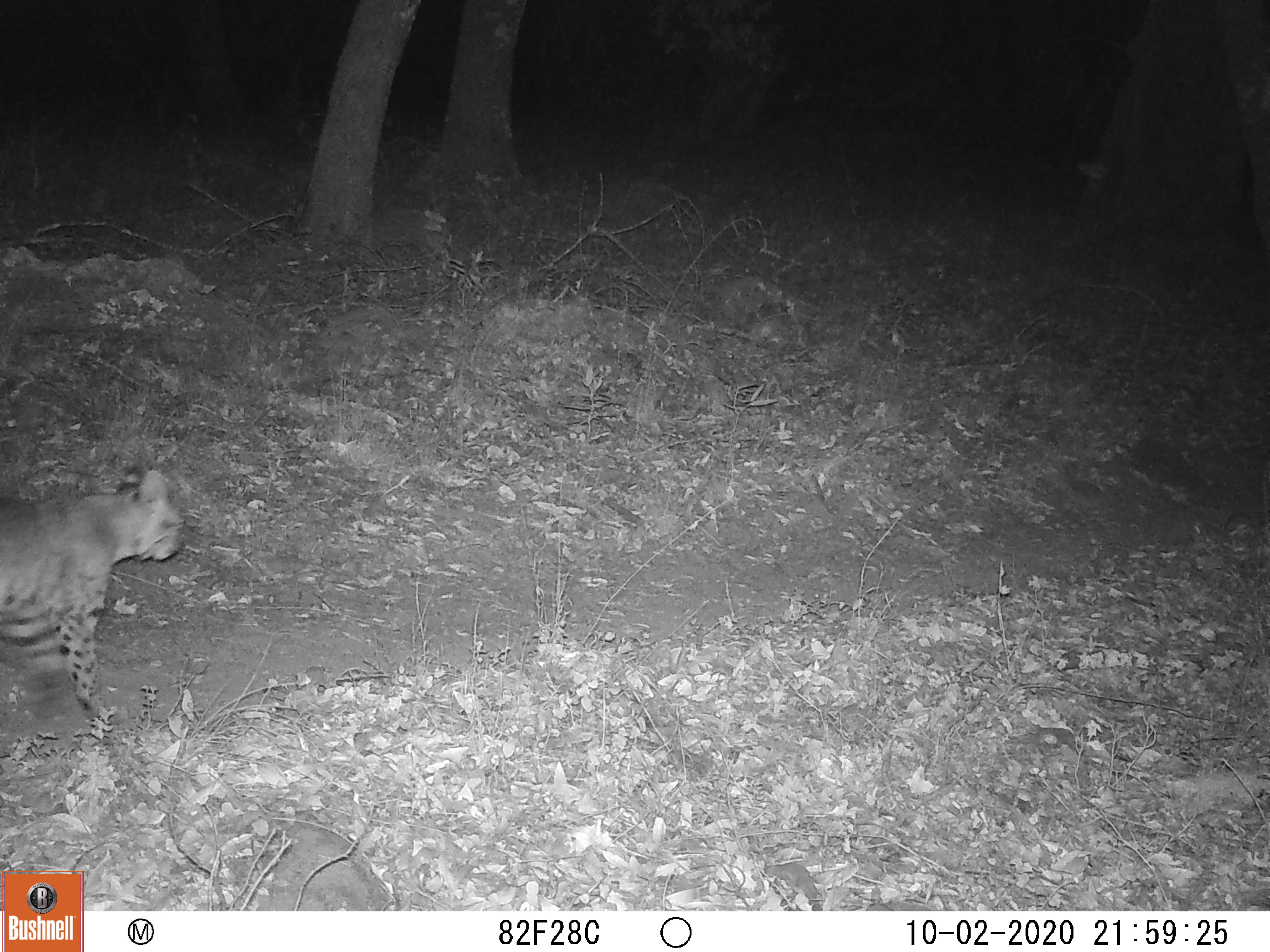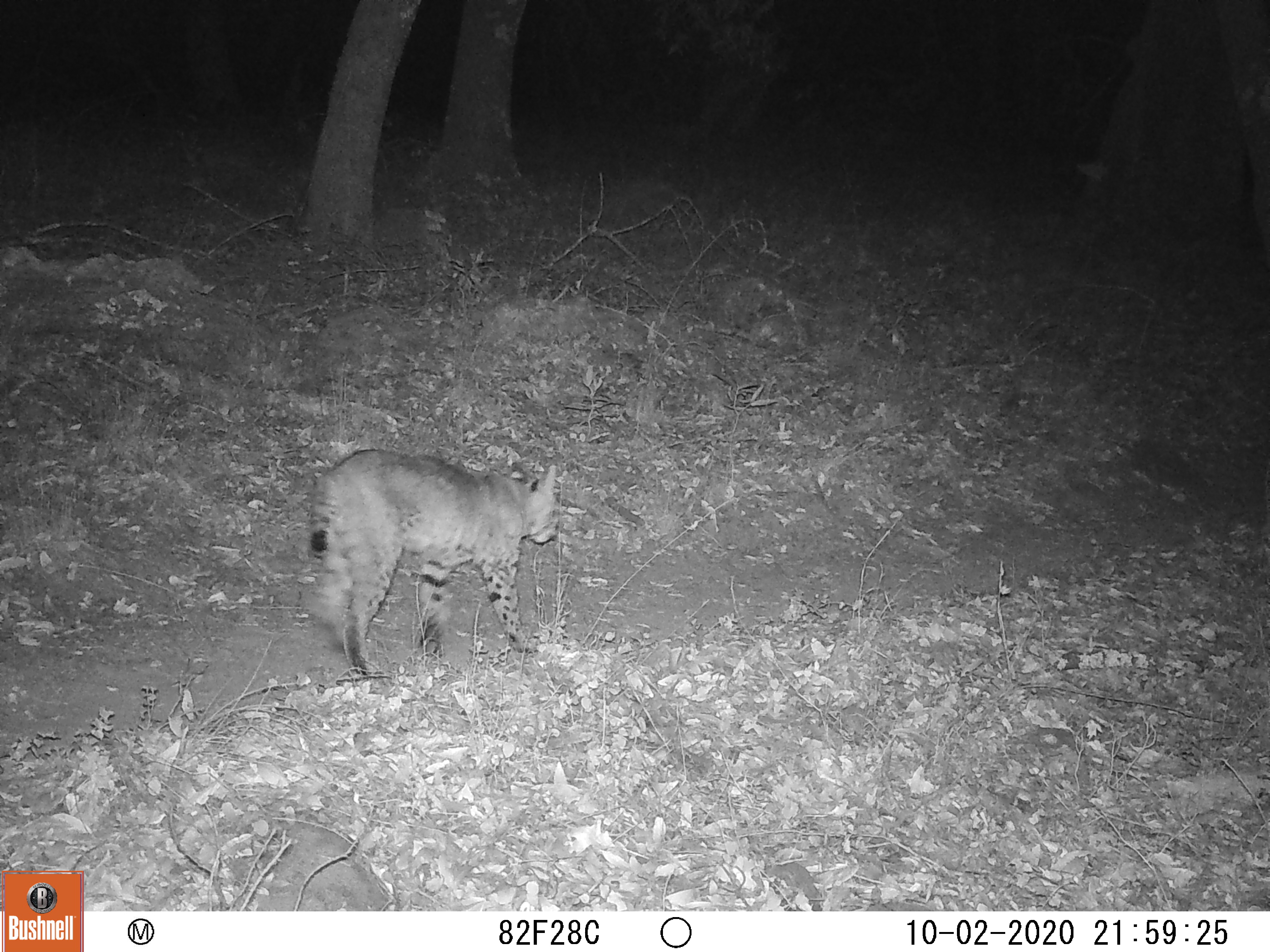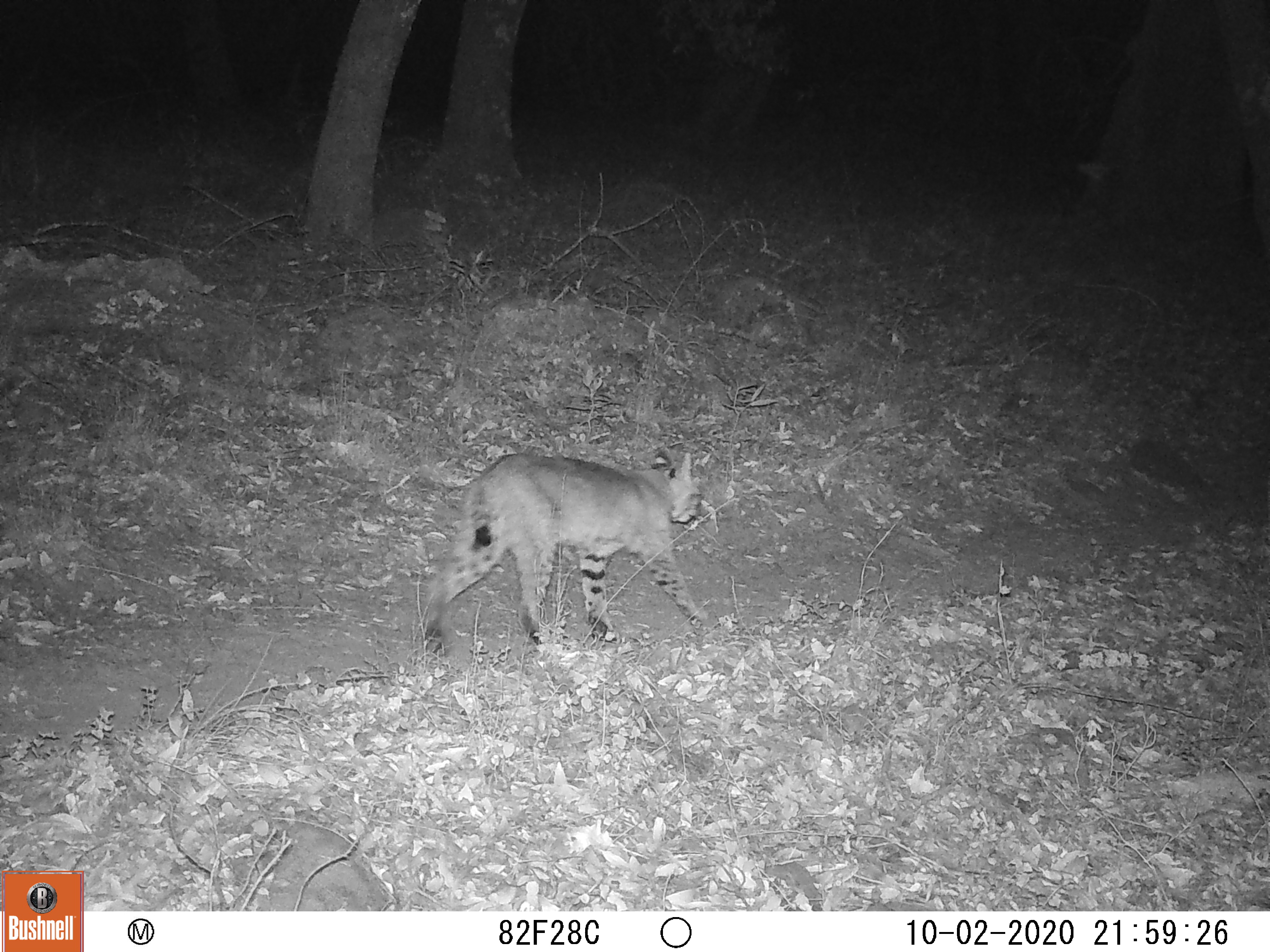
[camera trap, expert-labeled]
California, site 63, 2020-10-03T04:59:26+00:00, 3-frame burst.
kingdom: Animalia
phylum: Chordata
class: Mammalia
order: Carnivora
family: Felidae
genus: Lynx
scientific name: Lynx rufus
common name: bobcat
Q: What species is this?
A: Bobcat (Lynx rufus).